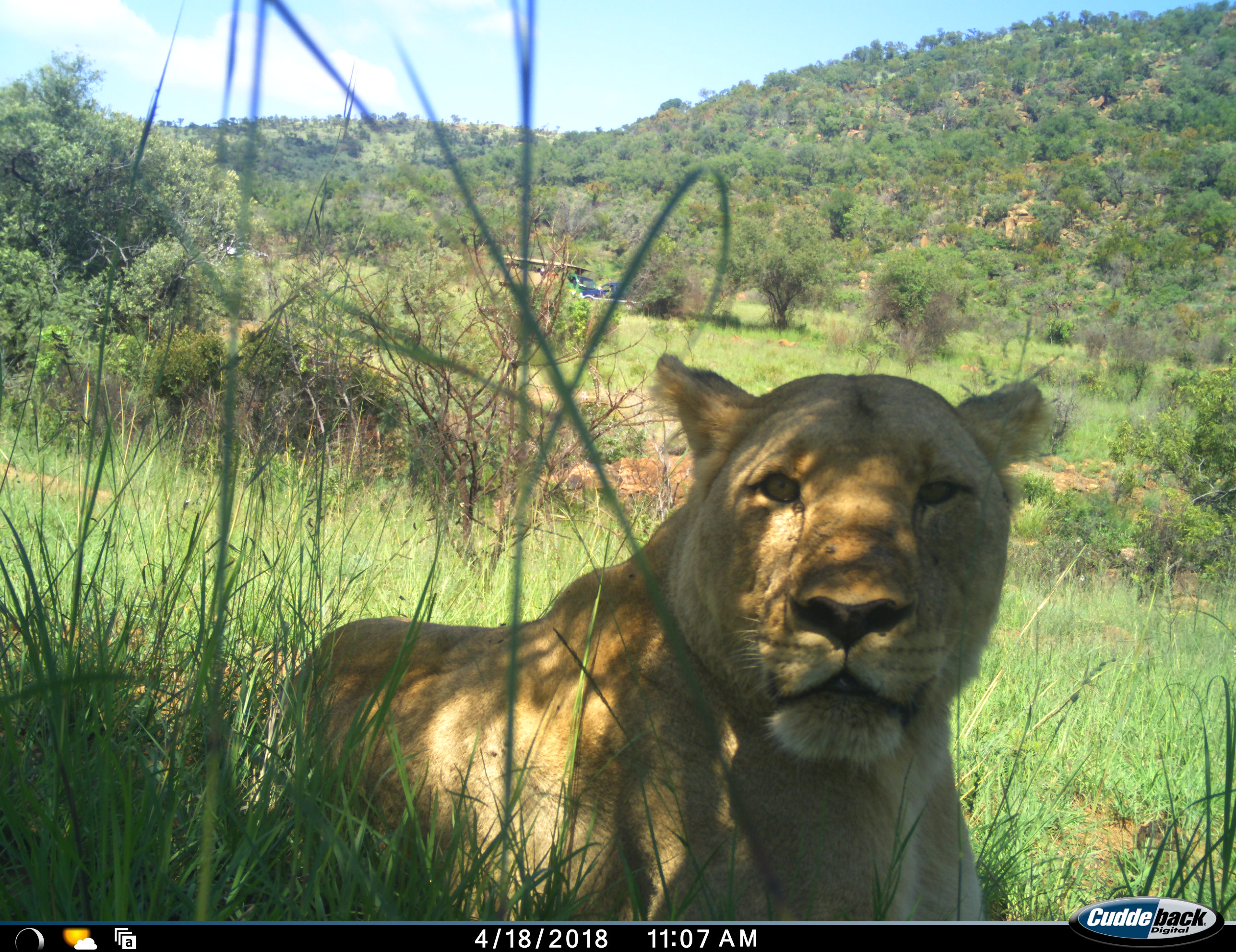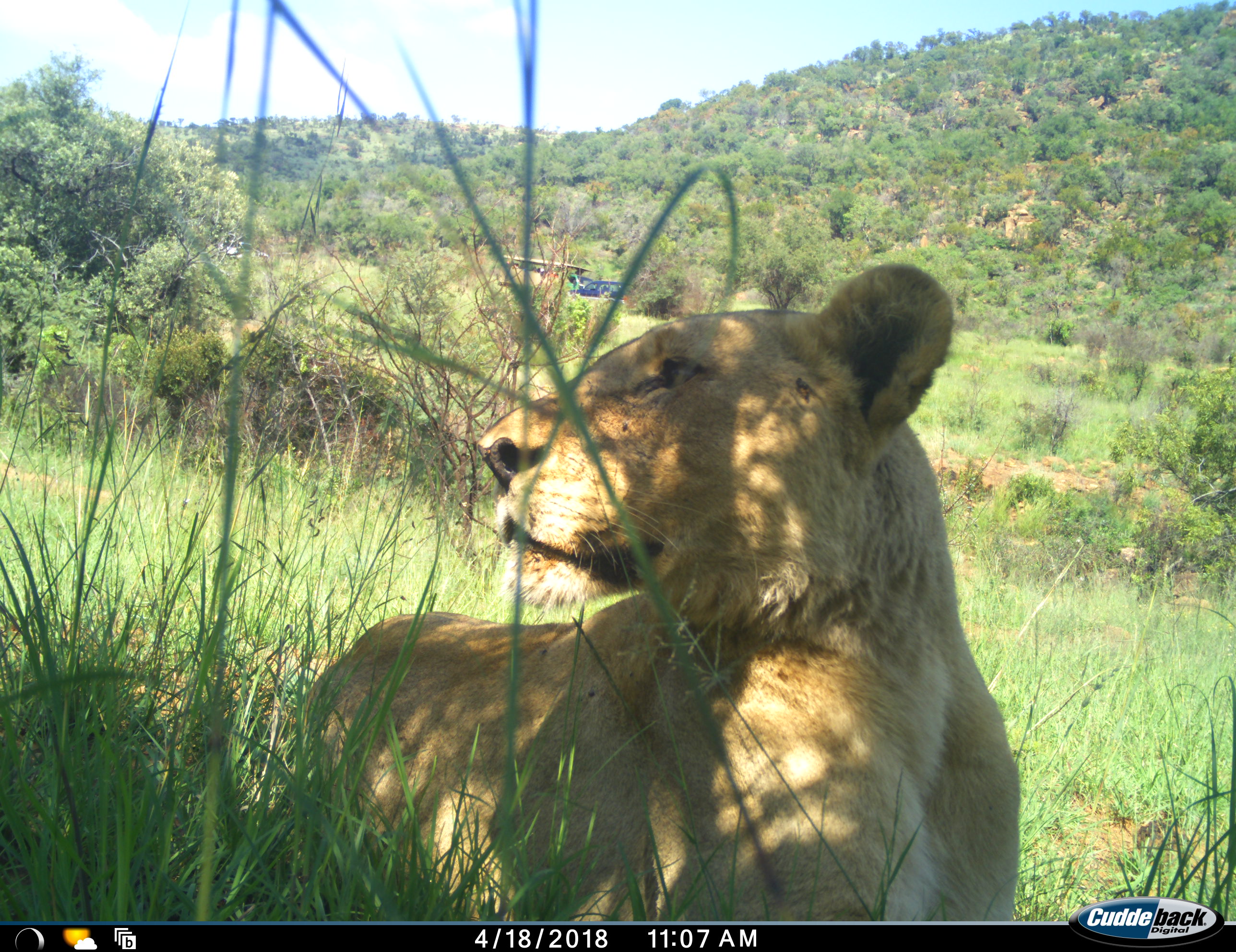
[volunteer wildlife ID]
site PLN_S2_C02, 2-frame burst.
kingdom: Animalia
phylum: Chordata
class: Mammalia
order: Carnivora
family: Felidae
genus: Panthera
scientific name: Panthera leo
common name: lion female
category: lionfemale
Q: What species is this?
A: Lionfemale (lion female) (Panthera leo).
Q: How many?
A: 1.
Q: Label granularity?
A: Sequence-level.